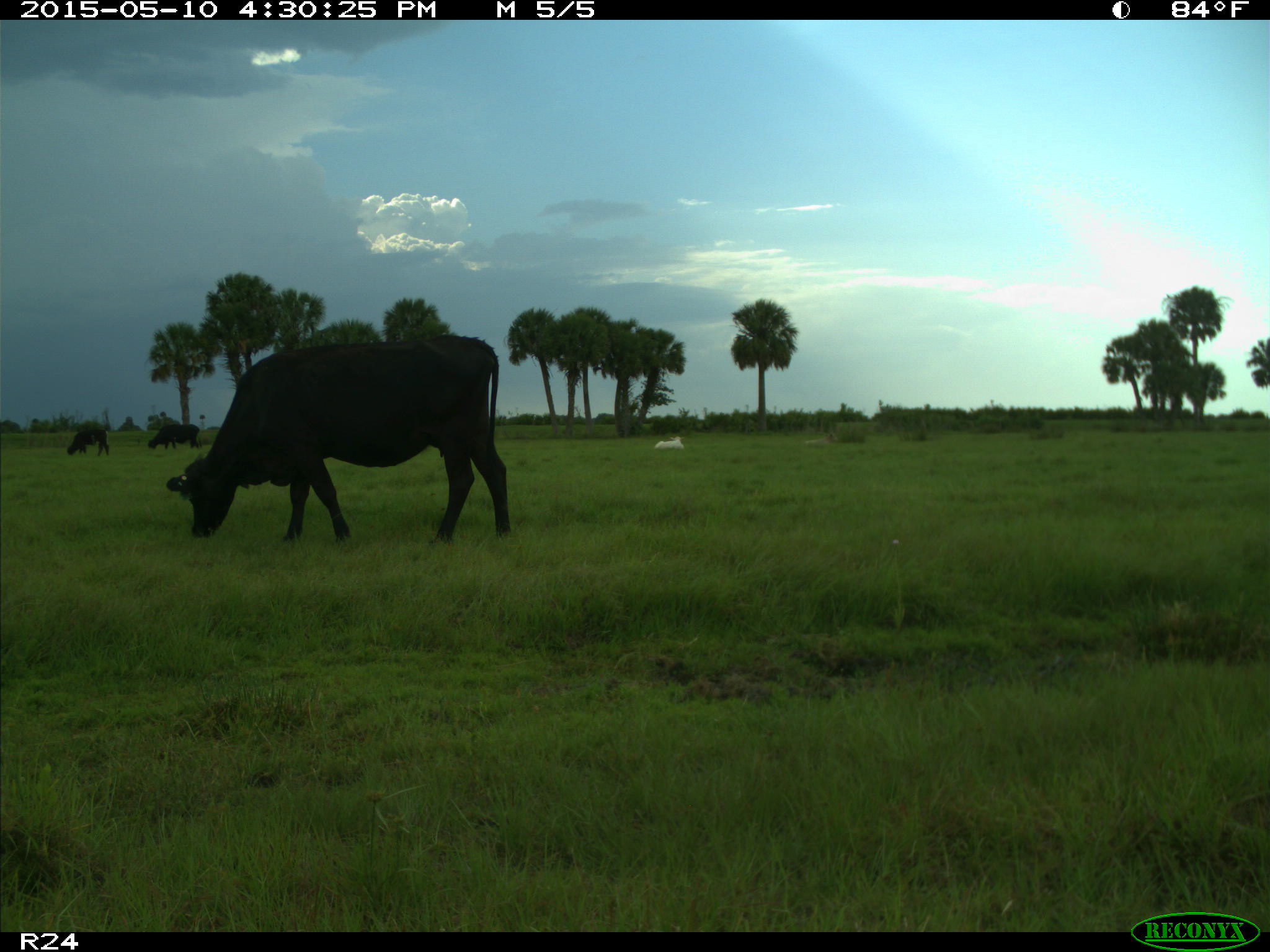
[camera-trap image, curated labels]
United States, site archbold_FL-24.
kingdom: Animalia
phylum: Chordata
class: Mammalia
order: Artiodactyla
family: Bovidae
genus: Bos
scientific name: Bos taurus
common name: domestic cow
Bos taurus (domestic cow).